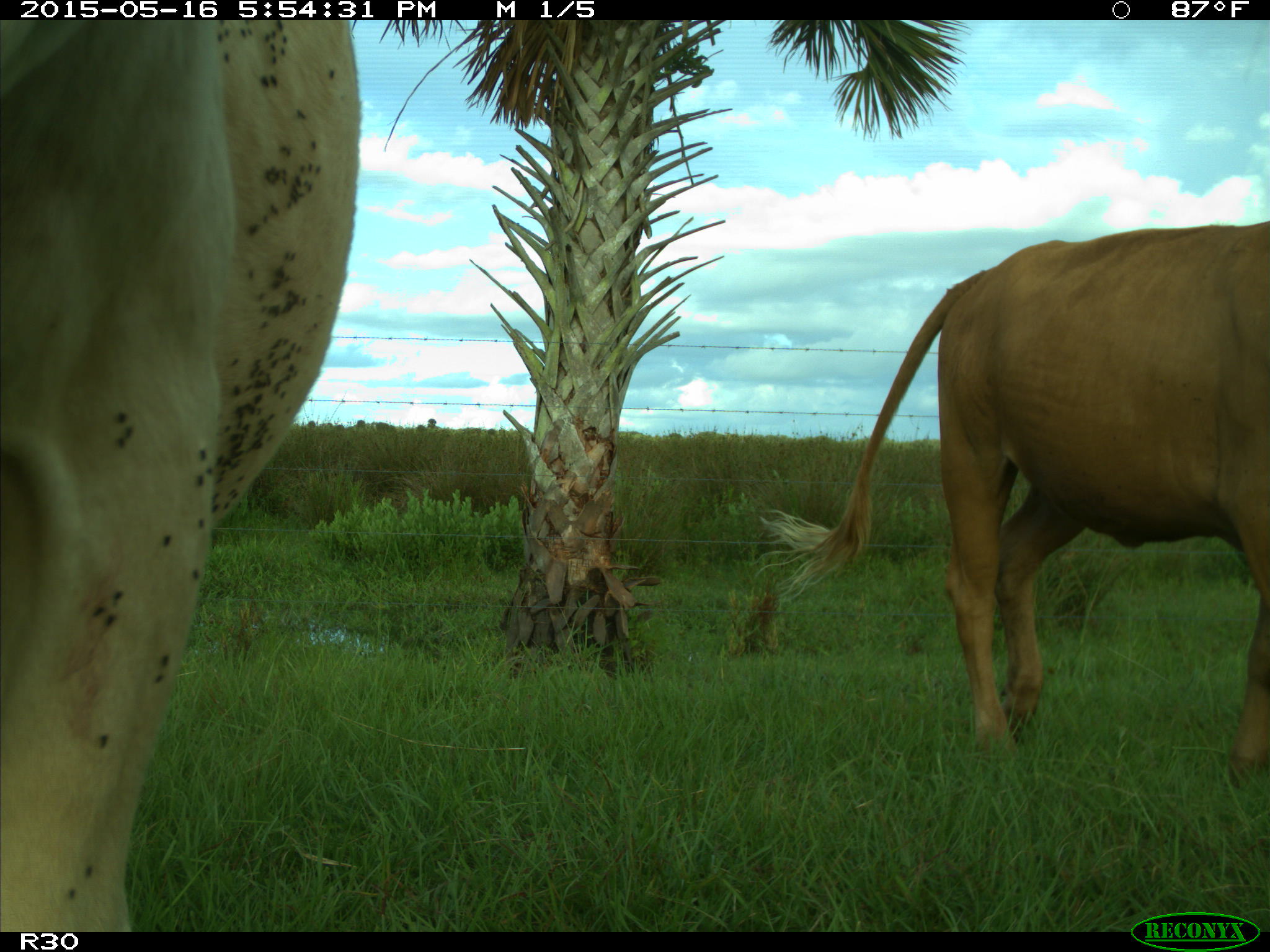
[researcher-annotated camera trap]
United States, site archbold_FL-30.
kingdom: Animalia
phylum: Chordata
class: Mammalia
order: Artiodactyla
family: Bovidae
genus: Bos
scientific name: Bos taurus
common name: domestic cow